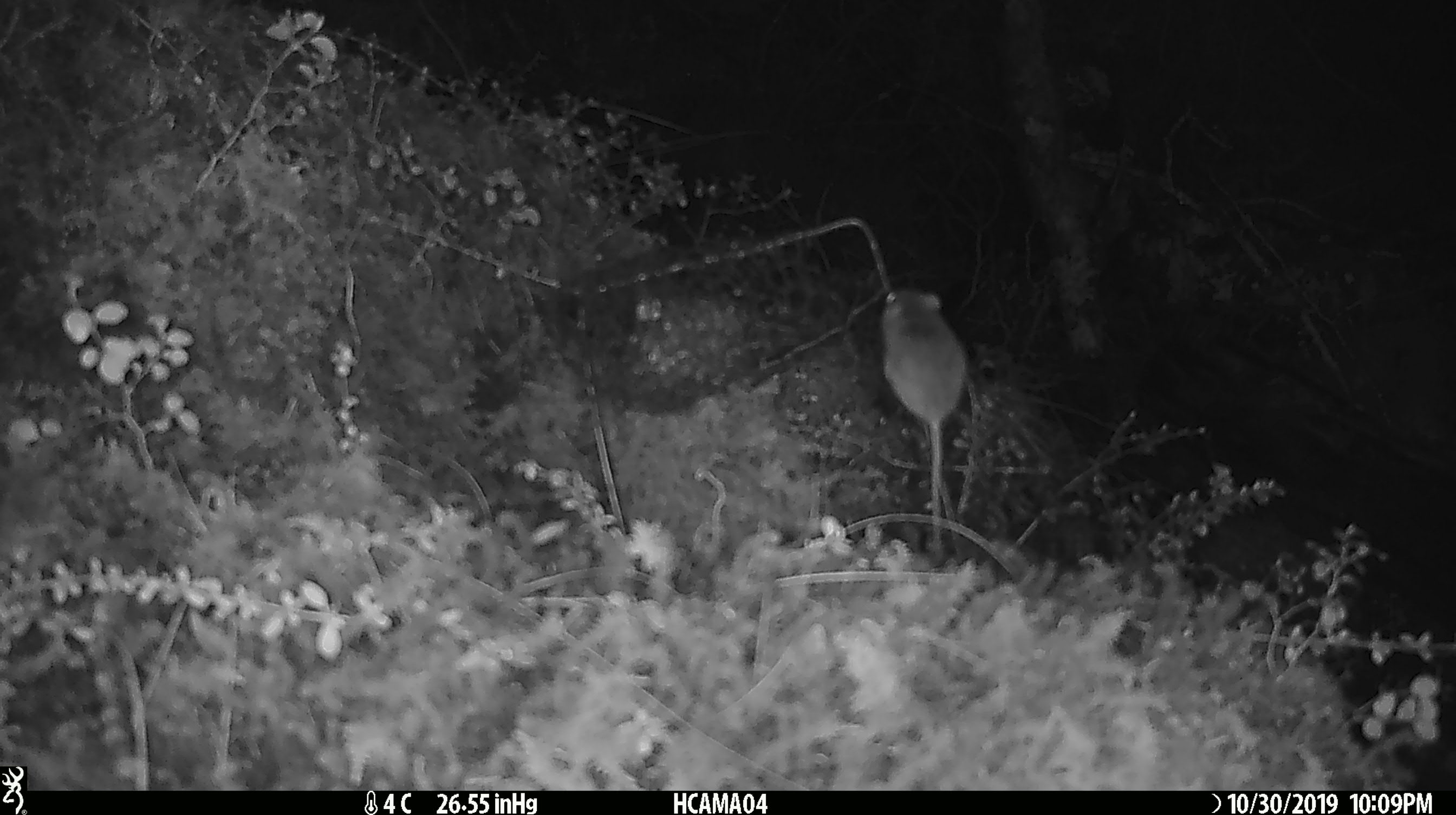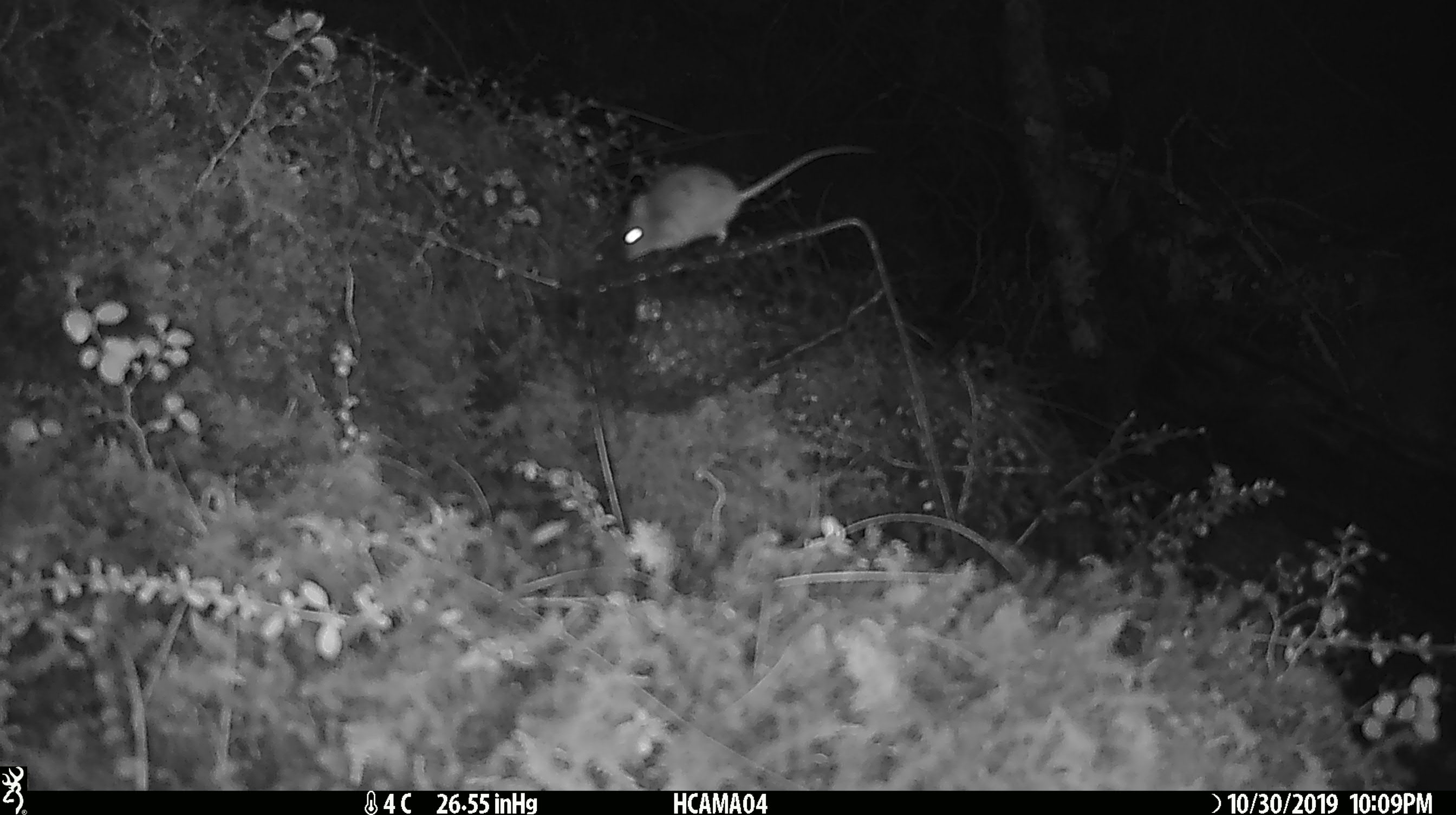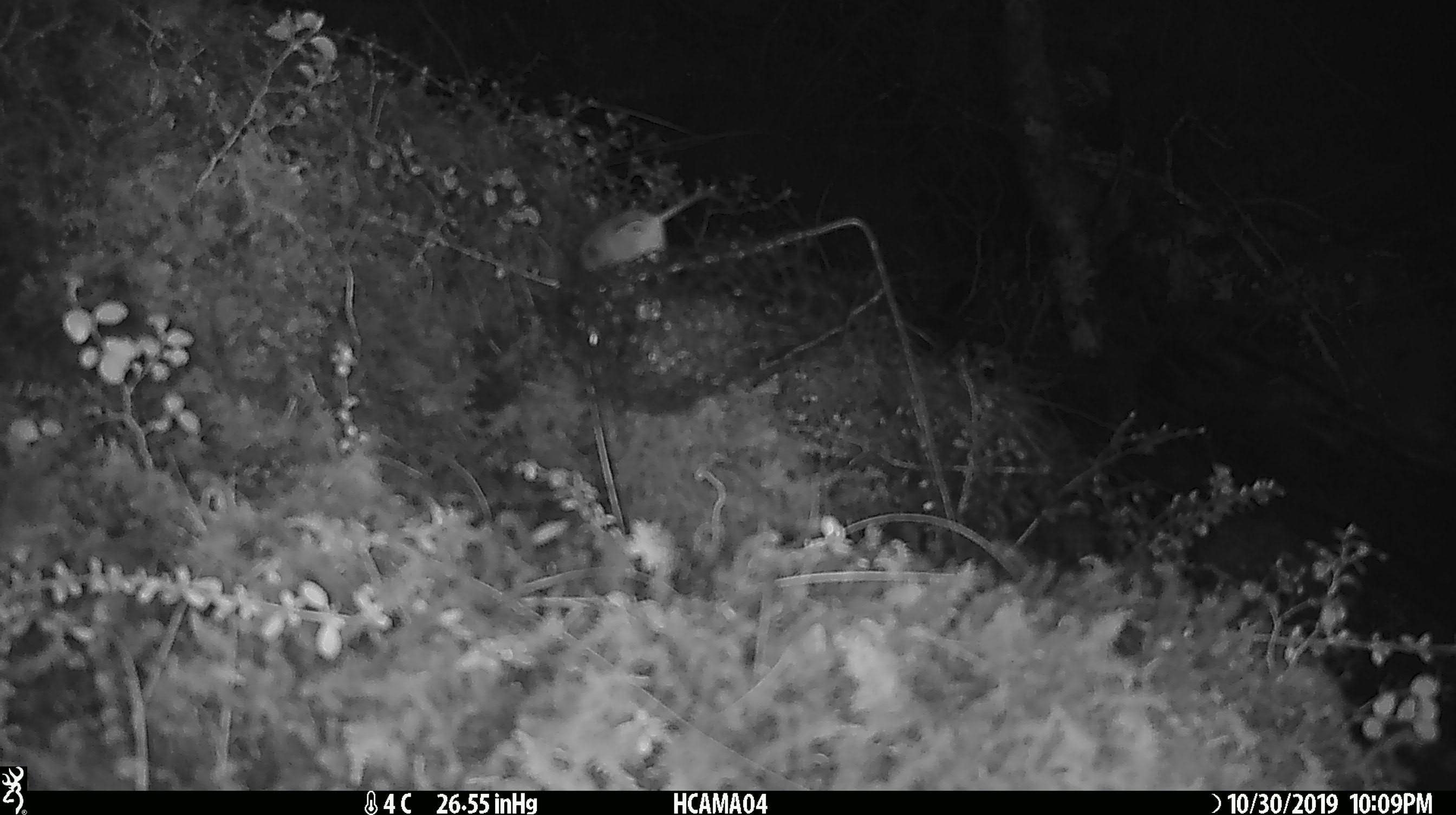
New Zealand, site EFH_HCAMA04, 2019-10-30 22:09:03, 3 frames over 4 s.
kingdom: Animalia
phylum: Chordata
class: Mammalia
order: Rodentia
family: Muridae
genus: Mus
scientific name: Mus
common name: mouse